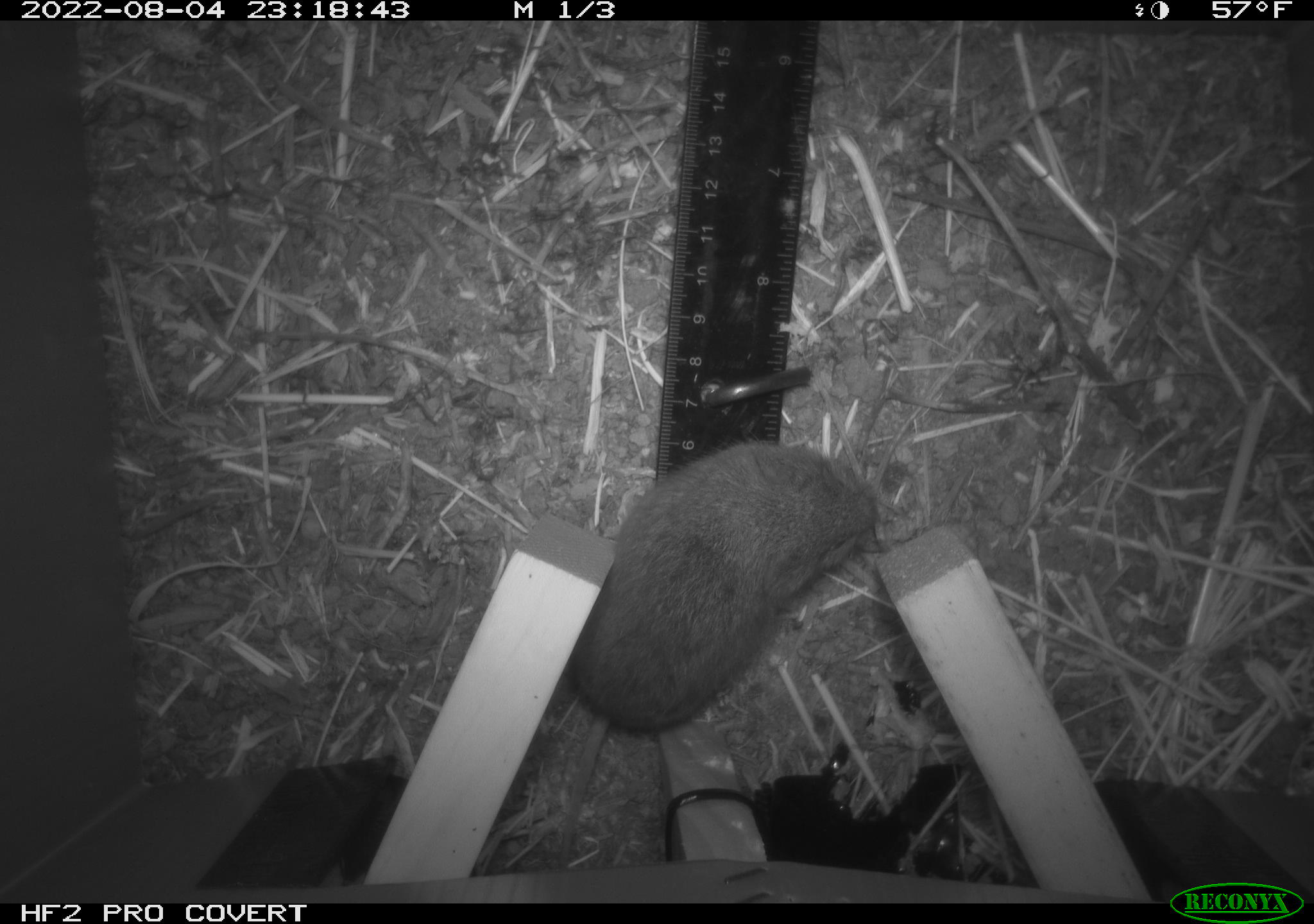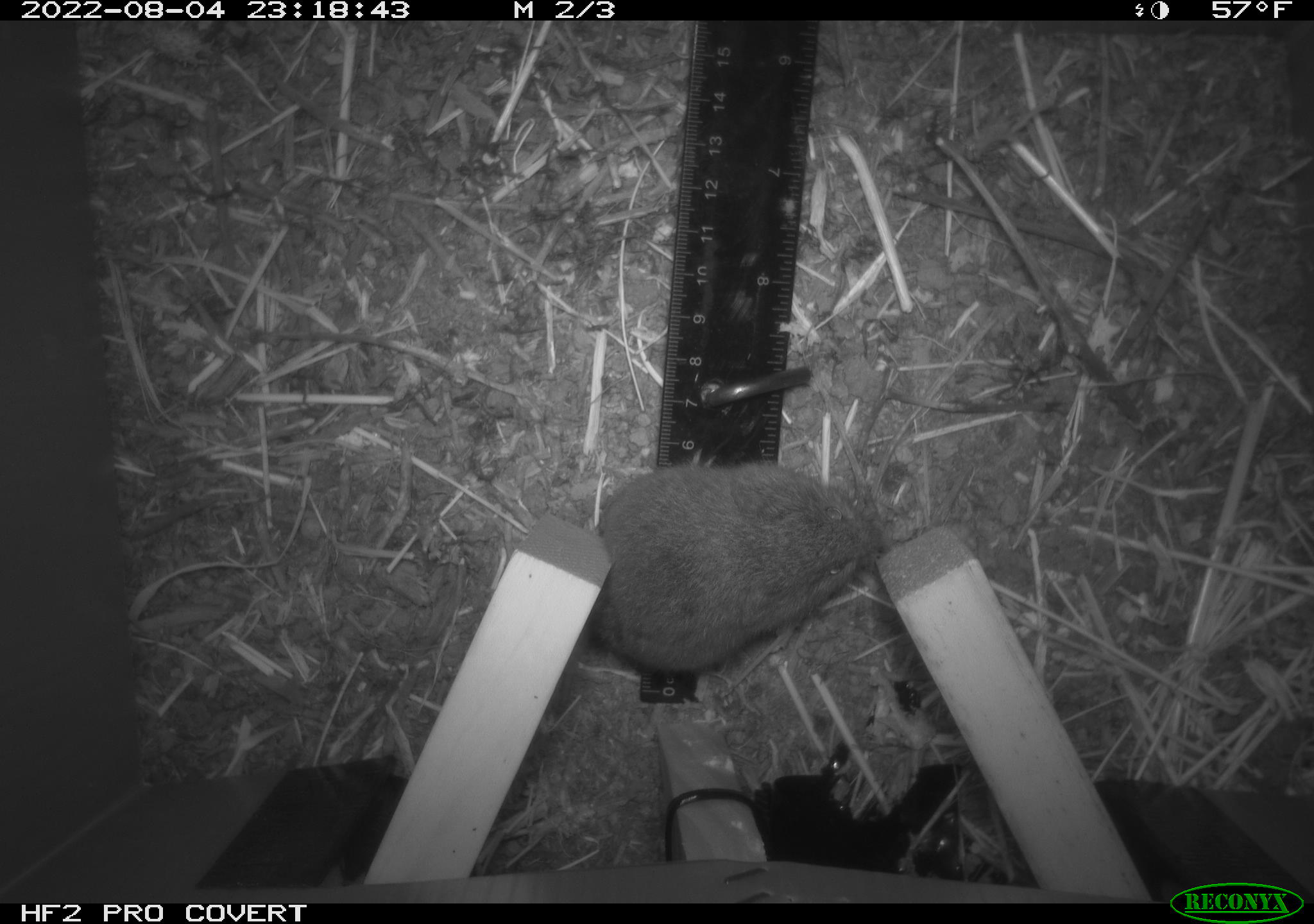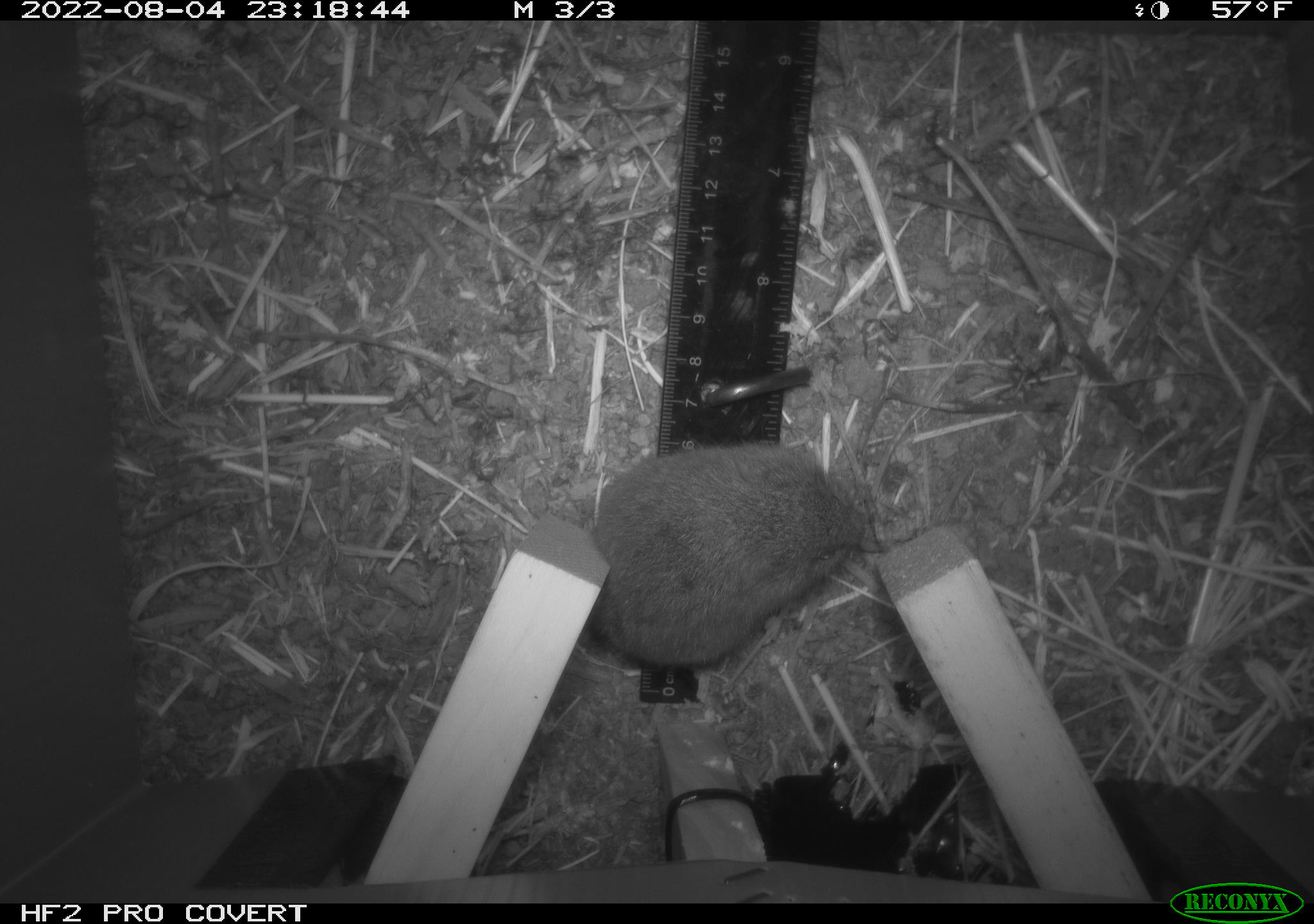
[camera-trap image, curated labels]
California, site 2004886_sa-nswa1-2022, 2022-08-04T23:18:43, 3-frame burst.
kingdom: Animalia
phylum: Chordata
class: Mammalia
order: Rodentia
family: Cricetidae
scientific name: Cricetidae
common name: hamsters, voles, lemmings, and allies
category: cricetidae family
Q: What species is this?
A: Cricetidae family (hamsters, voles, lemmings, and allies) (Cricetidae).